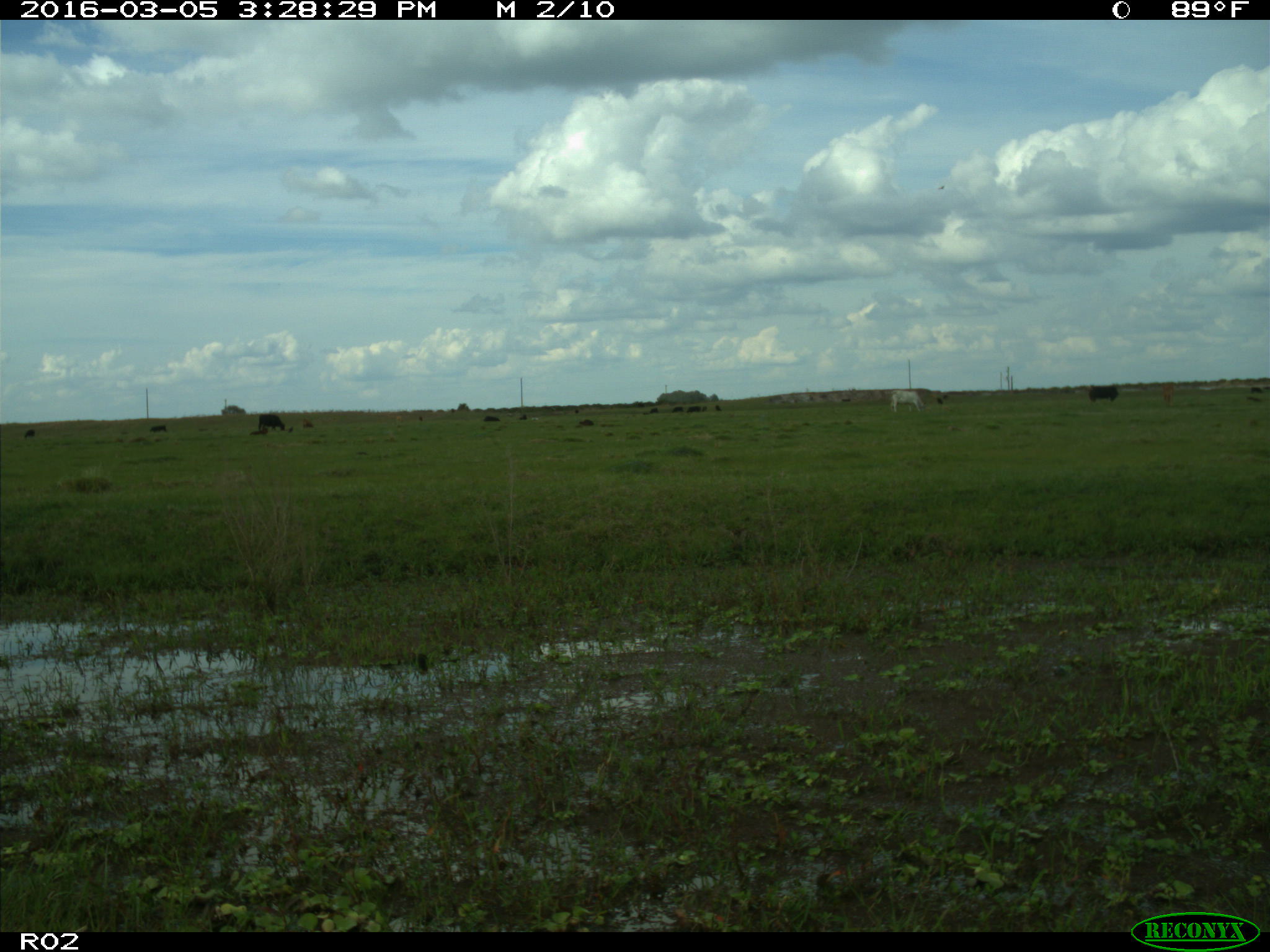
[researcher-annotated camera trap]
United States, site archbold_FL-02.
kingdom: Animalia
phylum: Chordata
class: Mammalia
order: Artiodactyla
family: Bovidae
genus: Bos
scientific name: Bos taurus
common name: domestic cow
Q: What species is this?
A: Bos taurus (domestic cow).